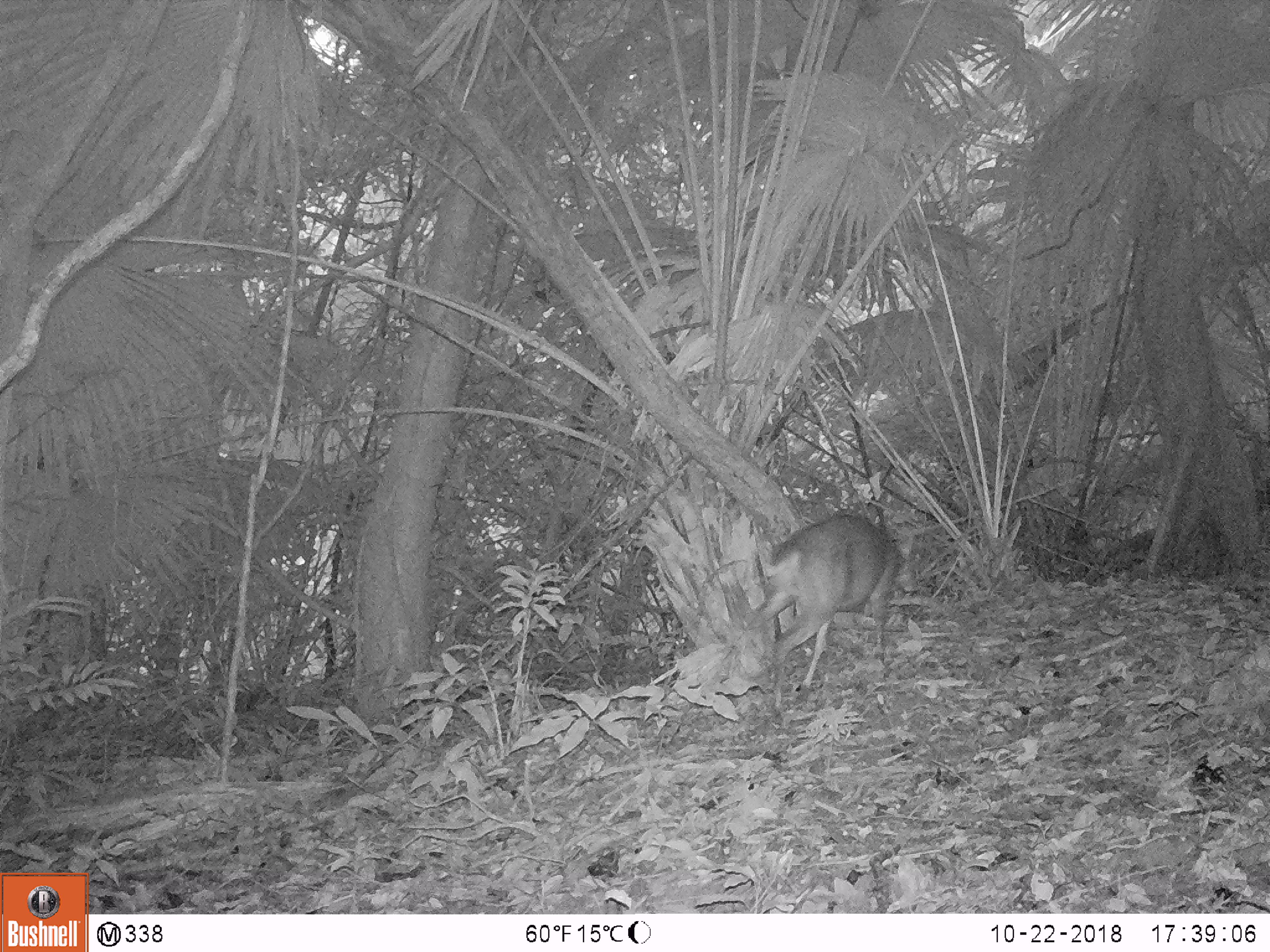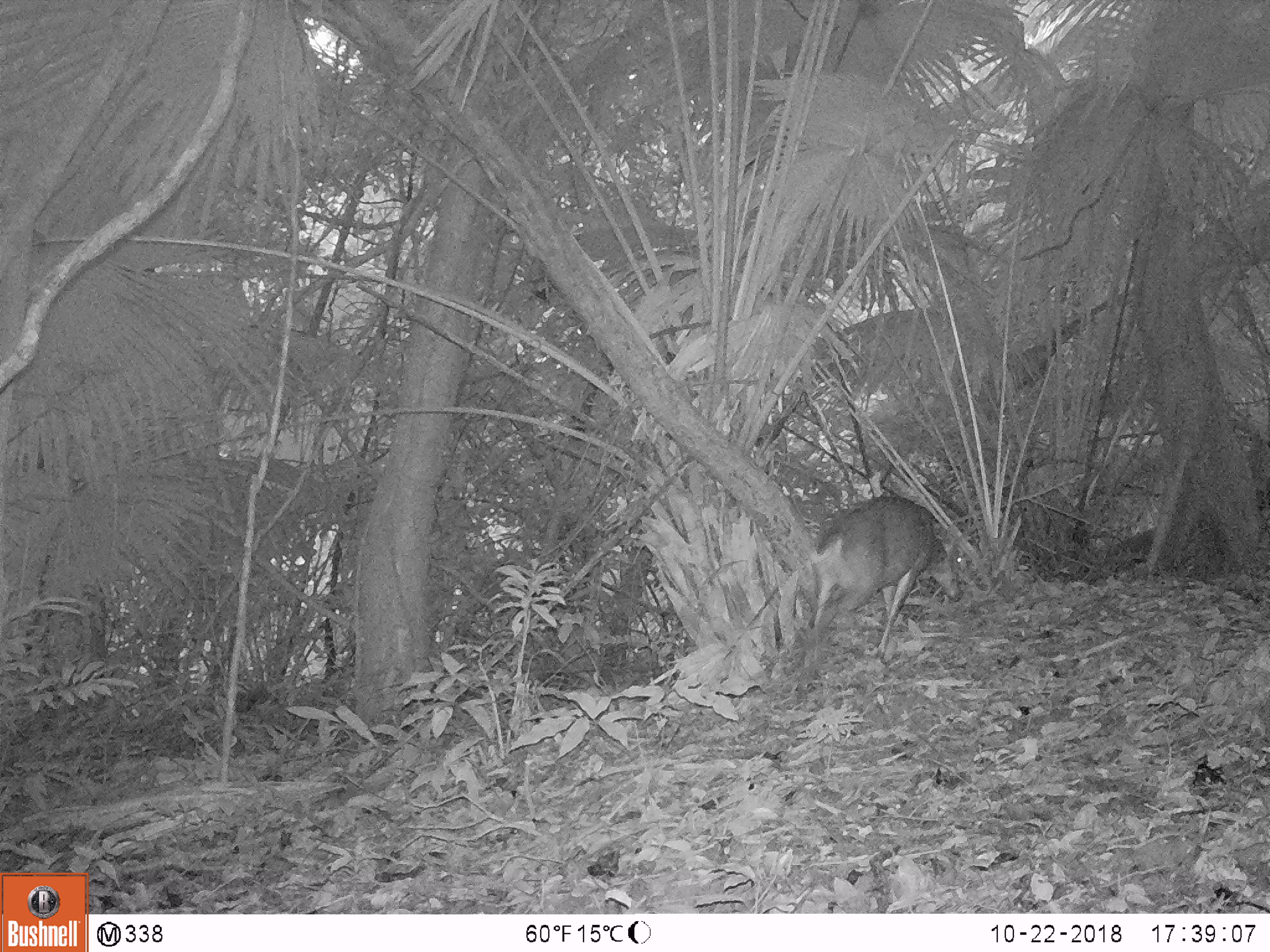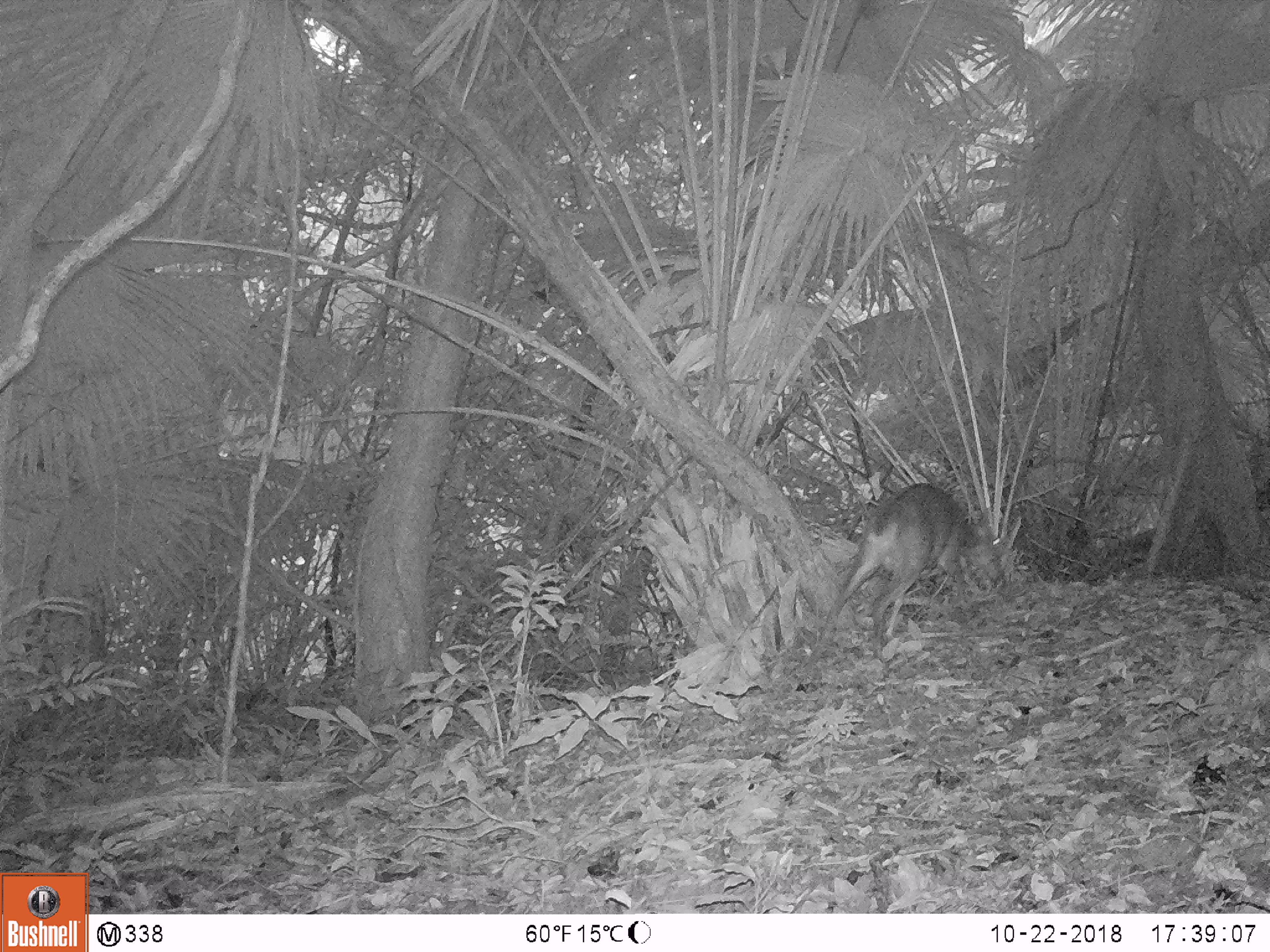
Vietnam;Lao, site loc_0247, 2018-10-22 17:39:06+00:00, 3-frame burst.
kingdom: Animalia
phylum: Chordata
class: Mammalia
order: Artiodactyla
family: Cervidae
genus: Muntiacus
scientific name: Muntiacus vuquangensis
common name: large-antlered muntjac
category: large antlered muntjac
Large antlered muntjac (large-antlered muntjac) (Muntiacus vuquangensis). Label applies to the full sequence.